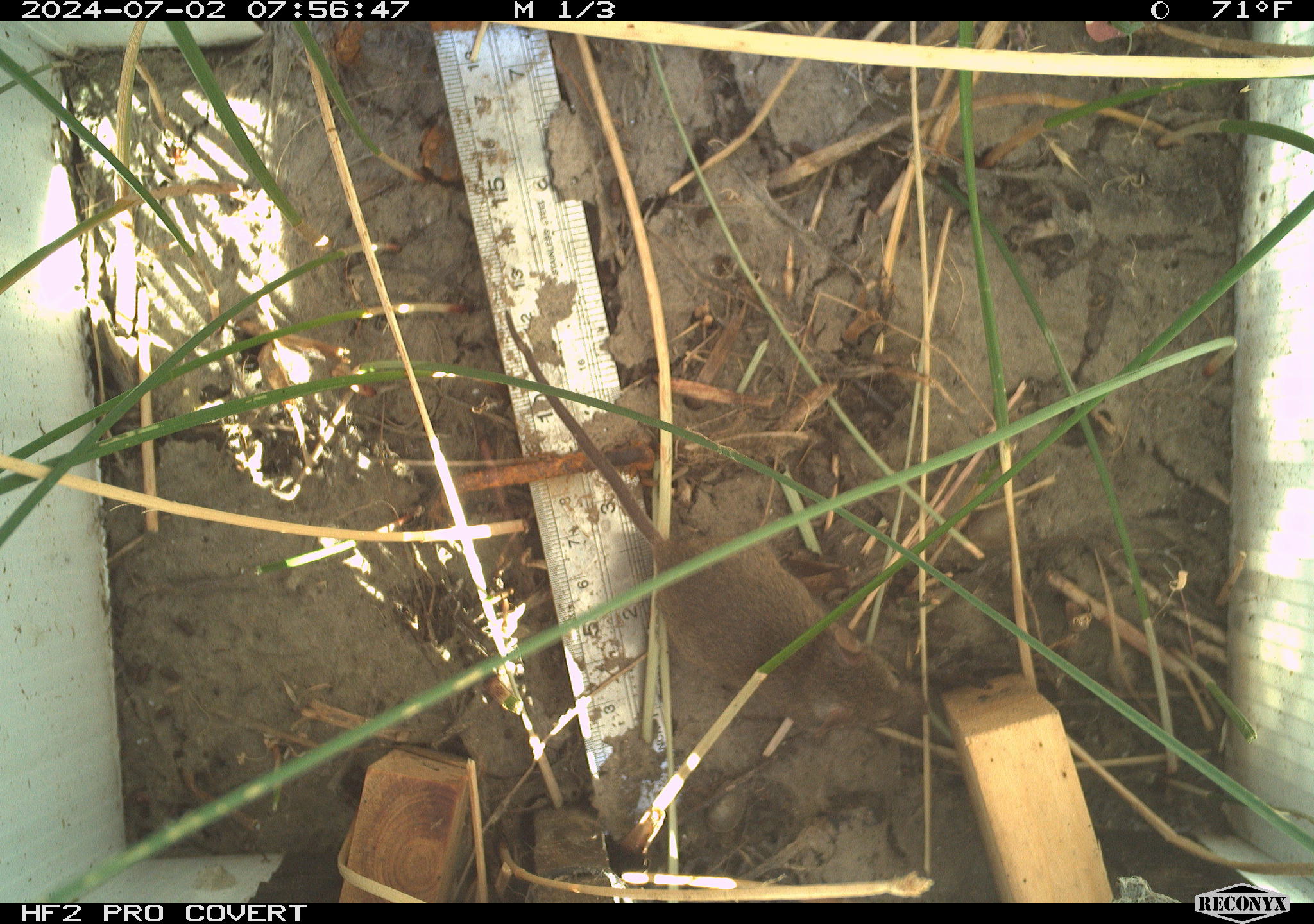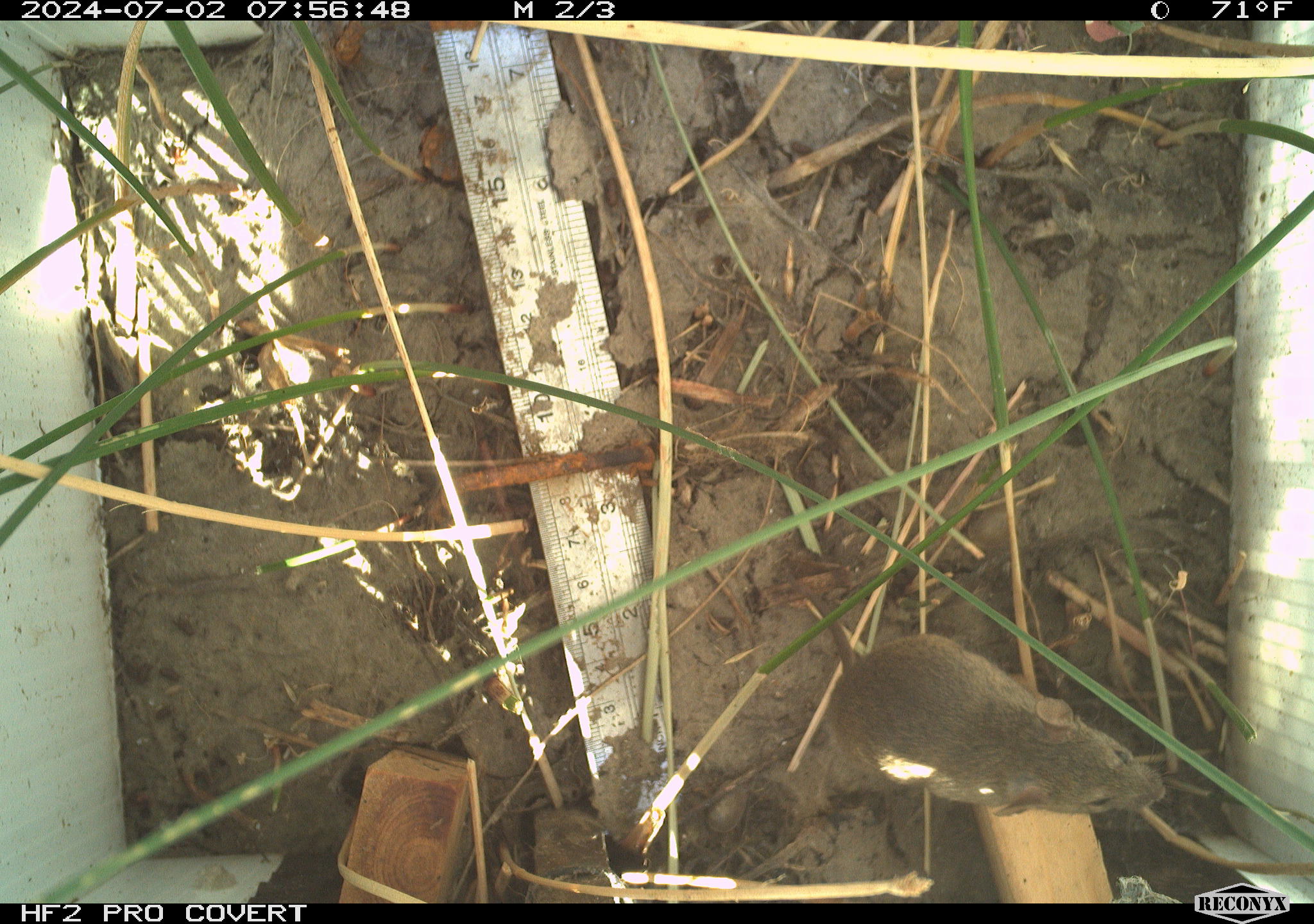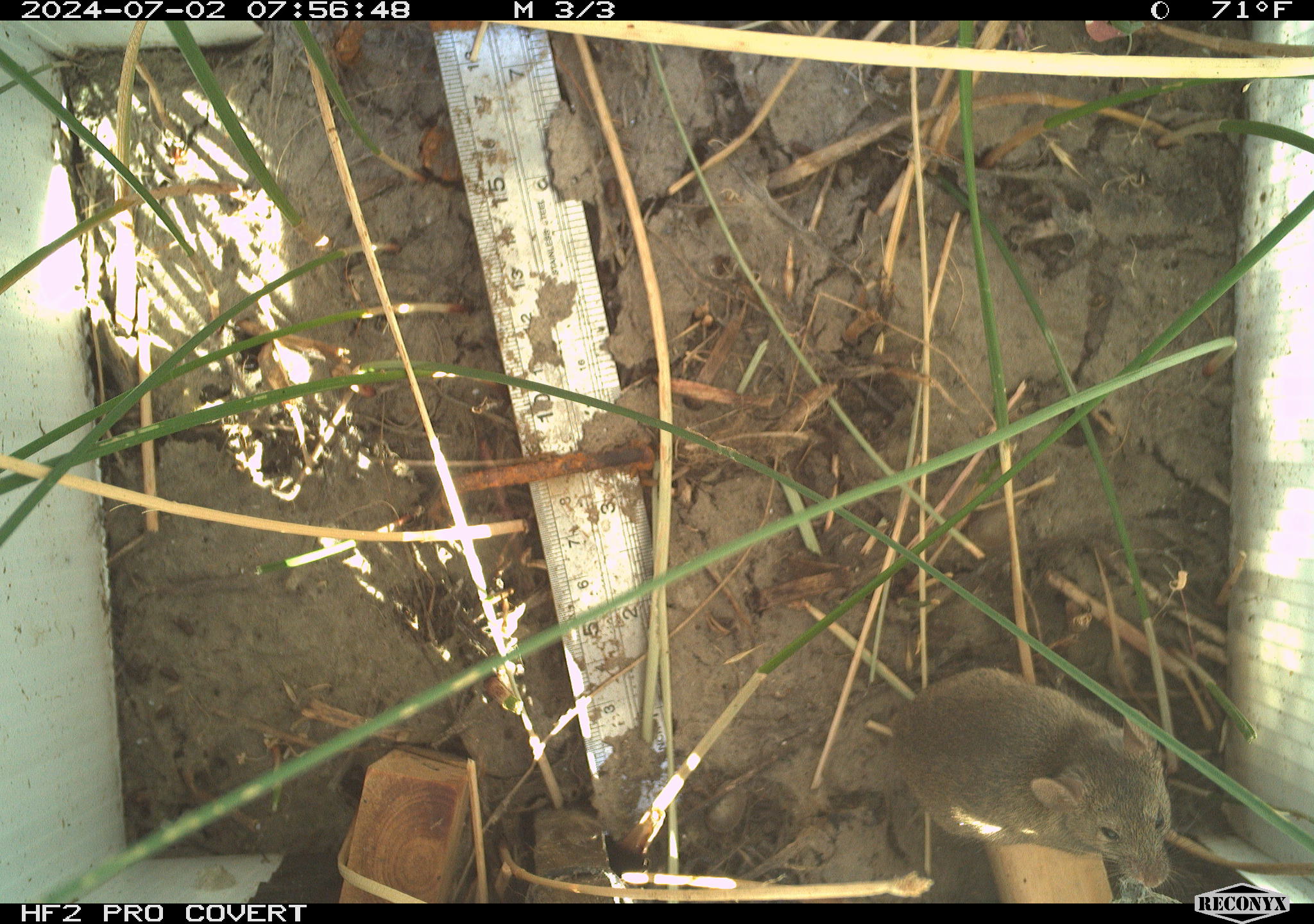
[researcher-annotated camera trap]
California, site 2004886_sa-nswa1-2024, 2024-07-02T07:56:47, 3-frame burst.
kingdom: Animalia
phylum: Chordata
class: Mammalia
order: Rodentia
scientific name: Rodentia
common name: rodent